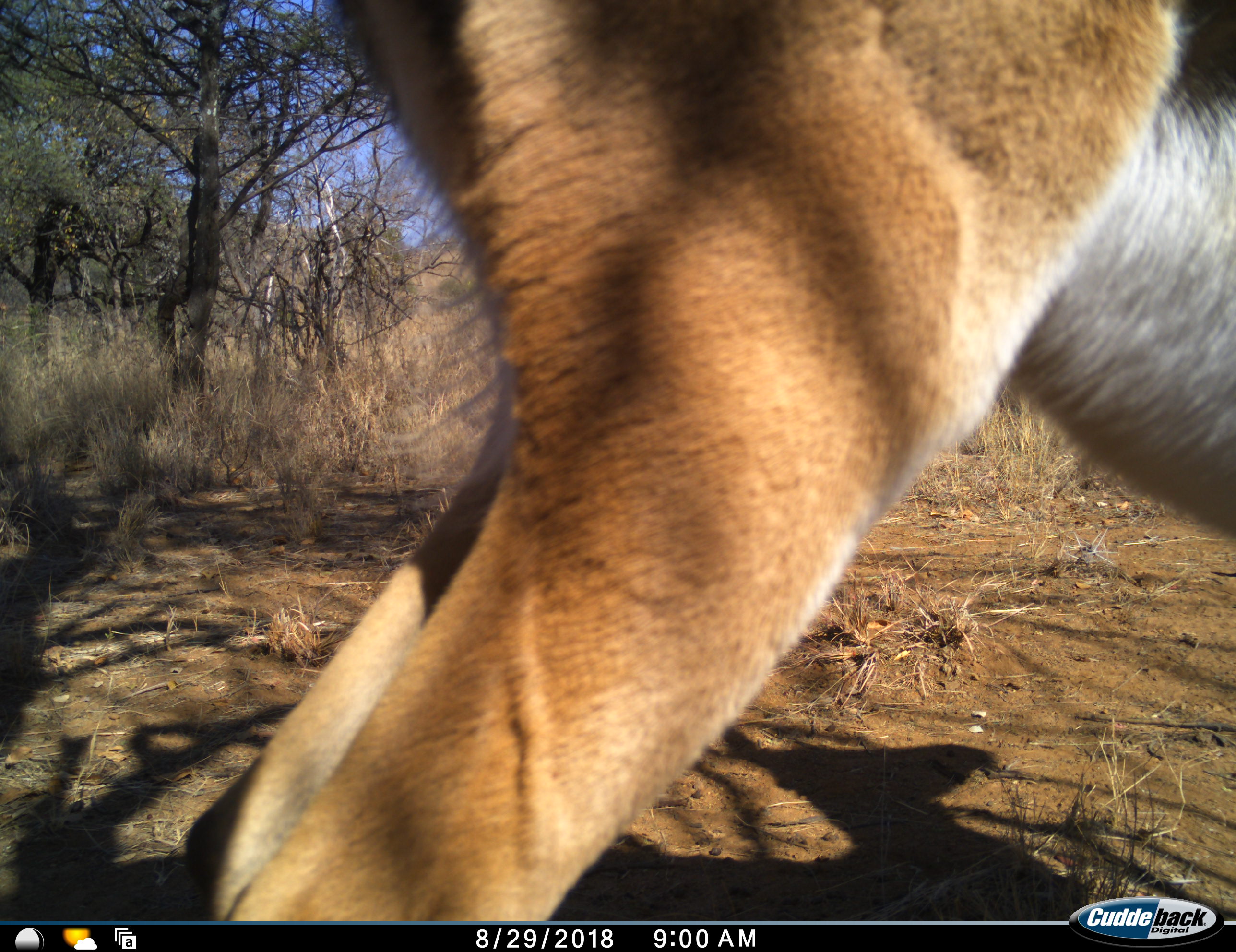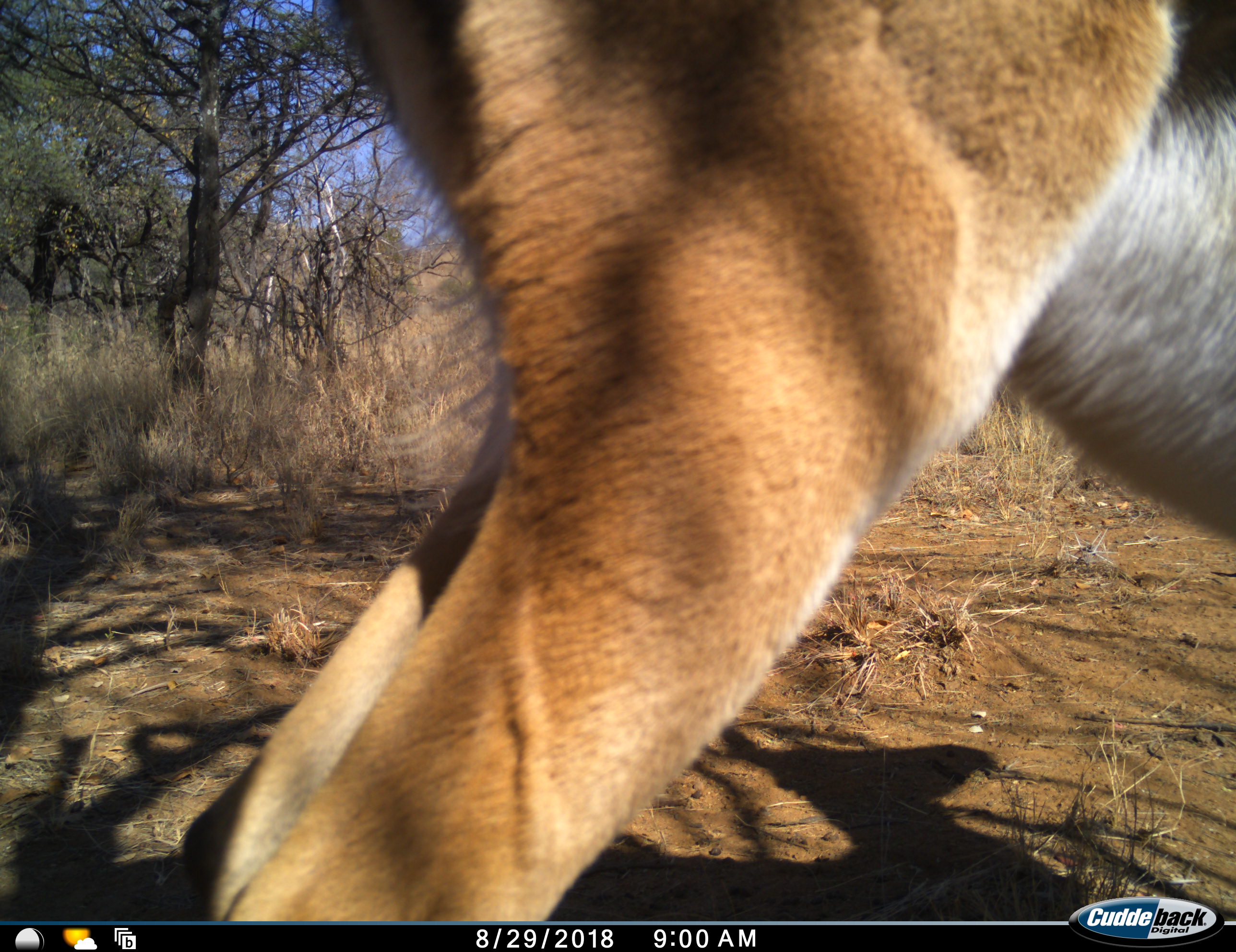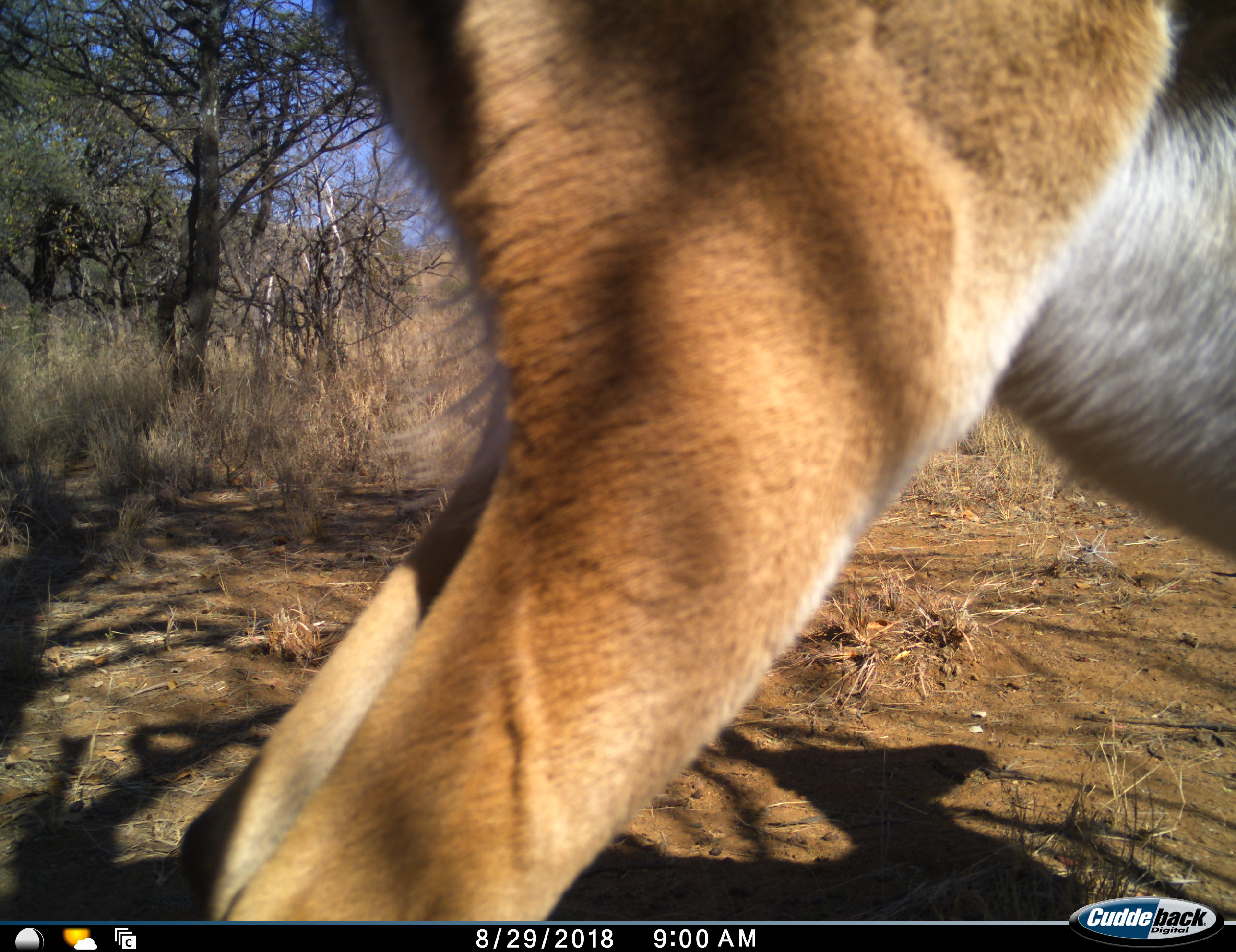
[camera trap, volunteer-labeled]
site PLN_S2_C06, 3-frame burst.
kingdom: Animalia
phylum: Chordata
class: Mammalia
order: Artiodactyla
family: Bovidae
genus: Aepyceros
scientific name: Aepyceros melampus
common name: impala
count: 1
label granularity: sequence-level